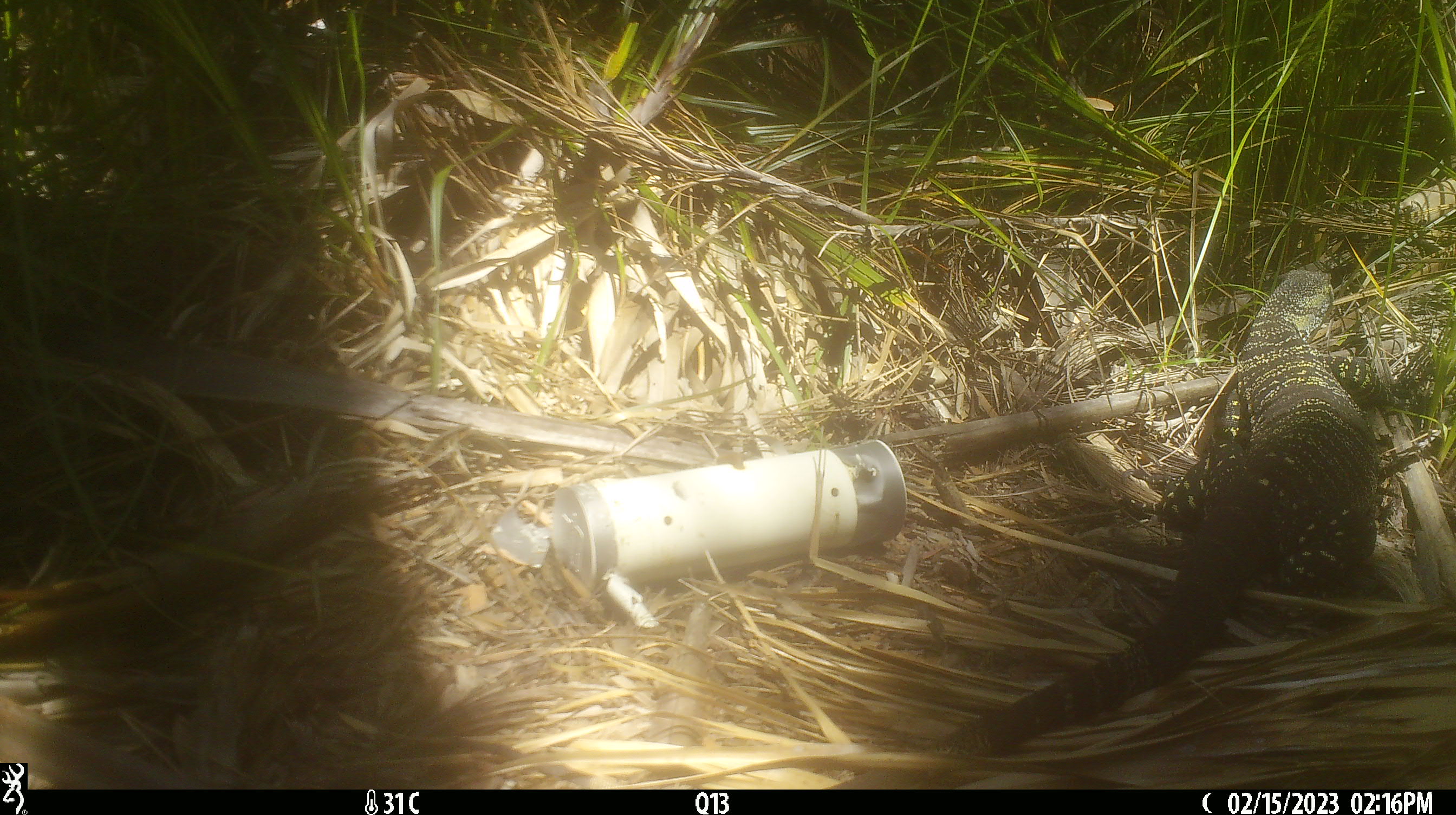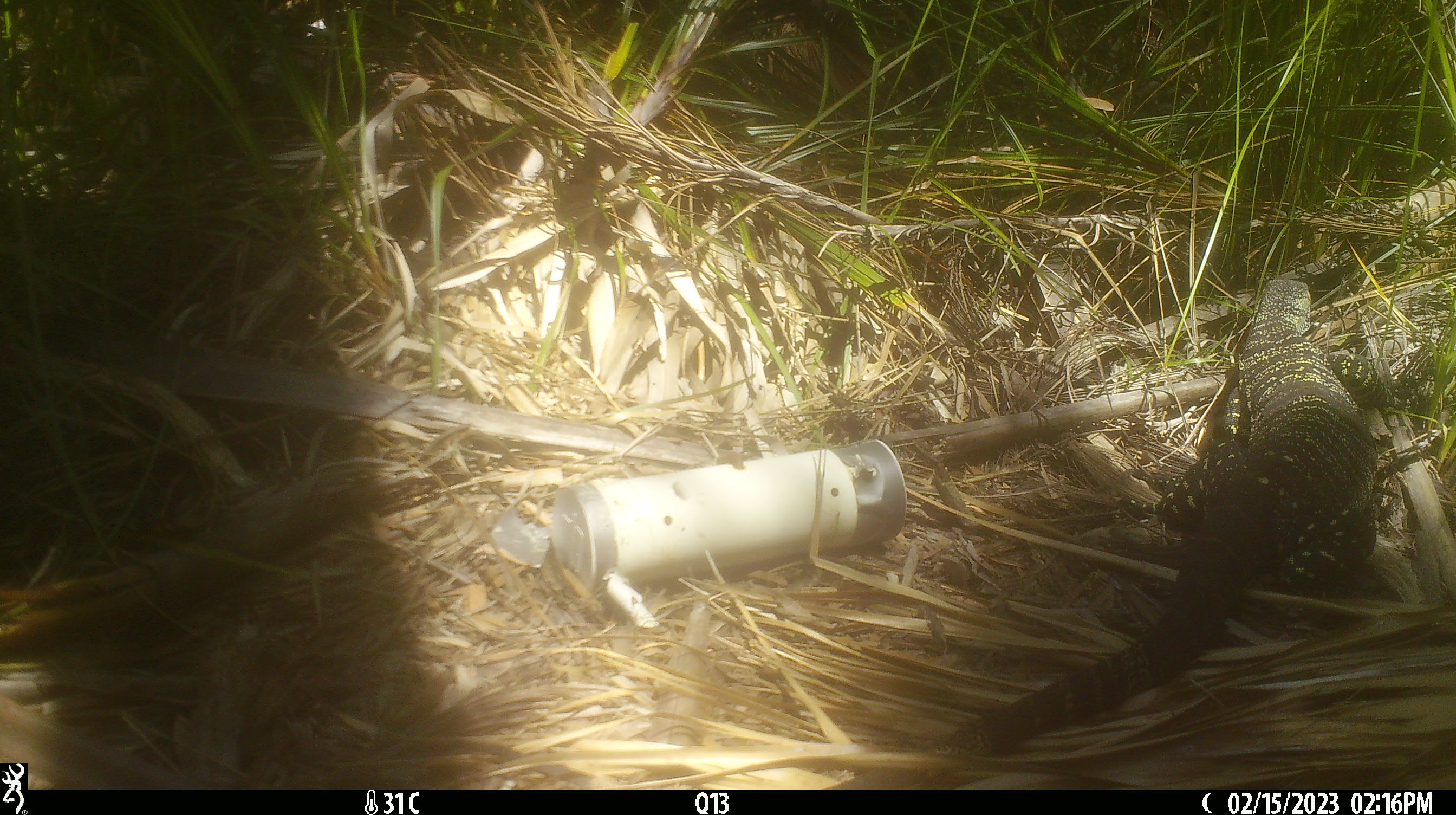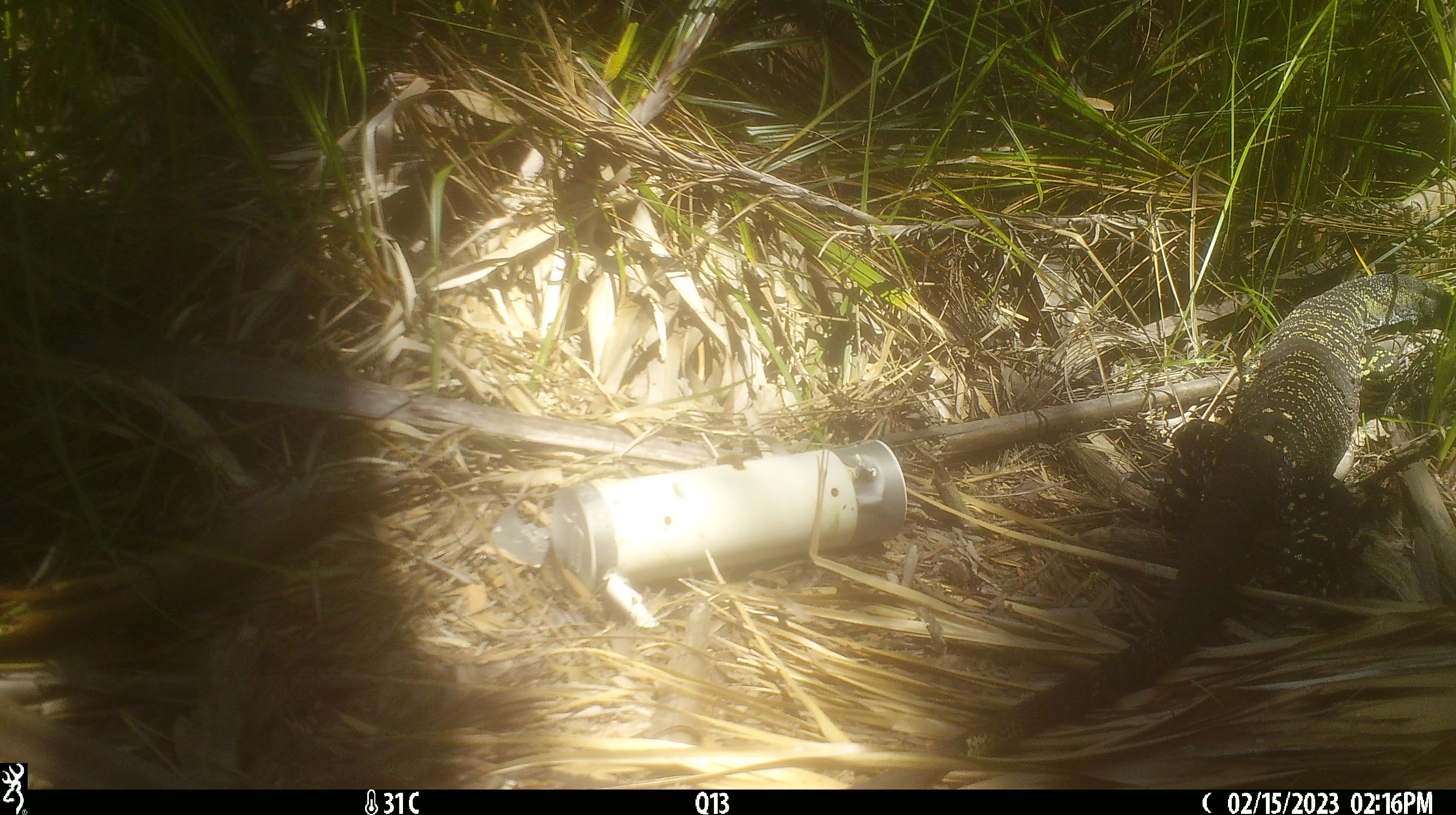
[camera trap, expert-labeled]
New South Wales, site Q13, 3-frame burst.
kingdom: Animalia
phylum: Chordata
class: Reptilia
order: Squamata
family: Varanidae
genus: Varanus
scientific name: Varanus varius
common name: lace monitor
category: goanna